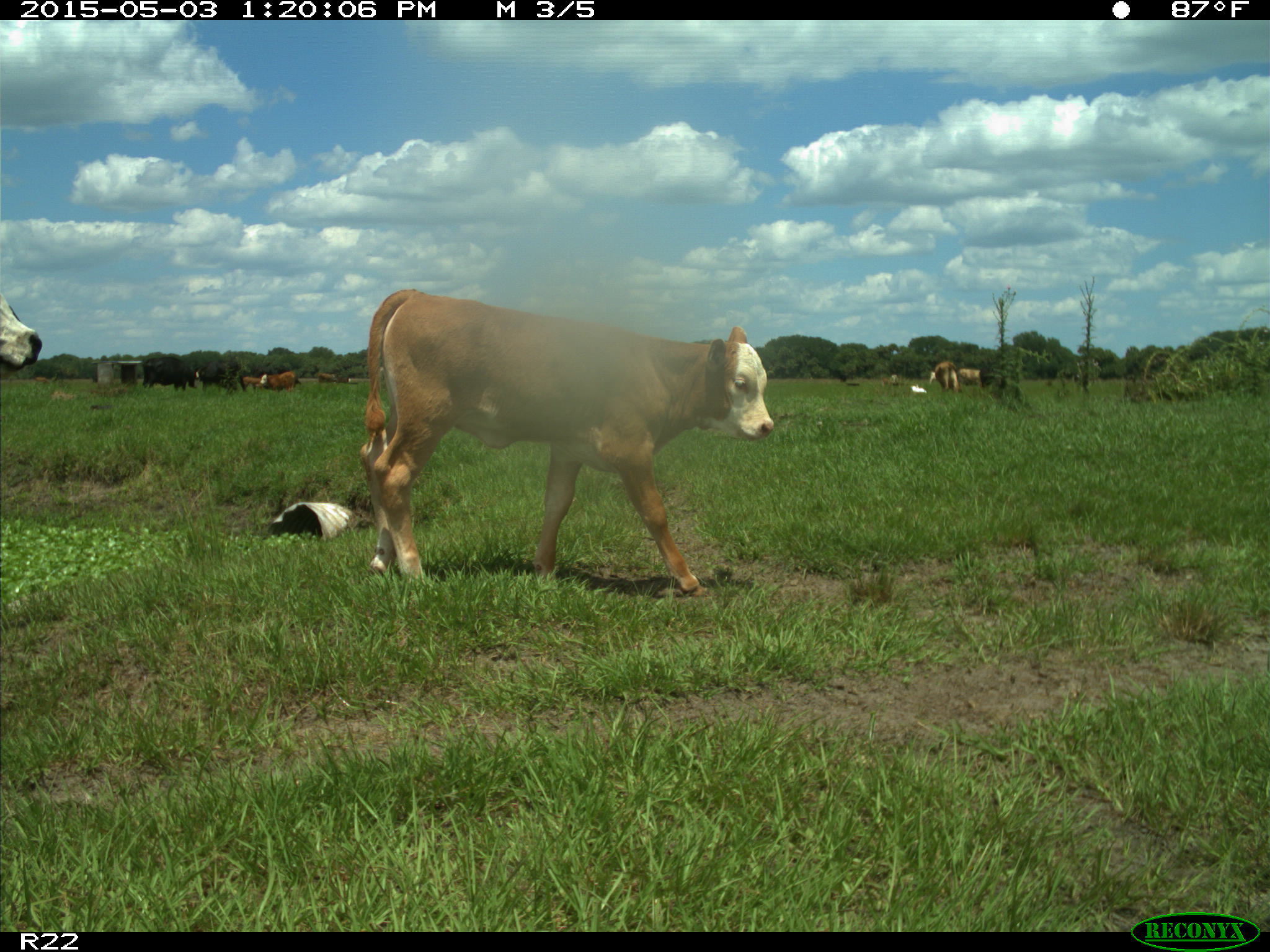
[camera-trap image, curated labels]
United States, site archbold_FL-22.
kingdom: Animalia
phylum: Chordata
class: Mammalia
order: Artiodactyla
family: Bovidae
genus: Bos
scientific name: Bos taurus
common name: domestic cow